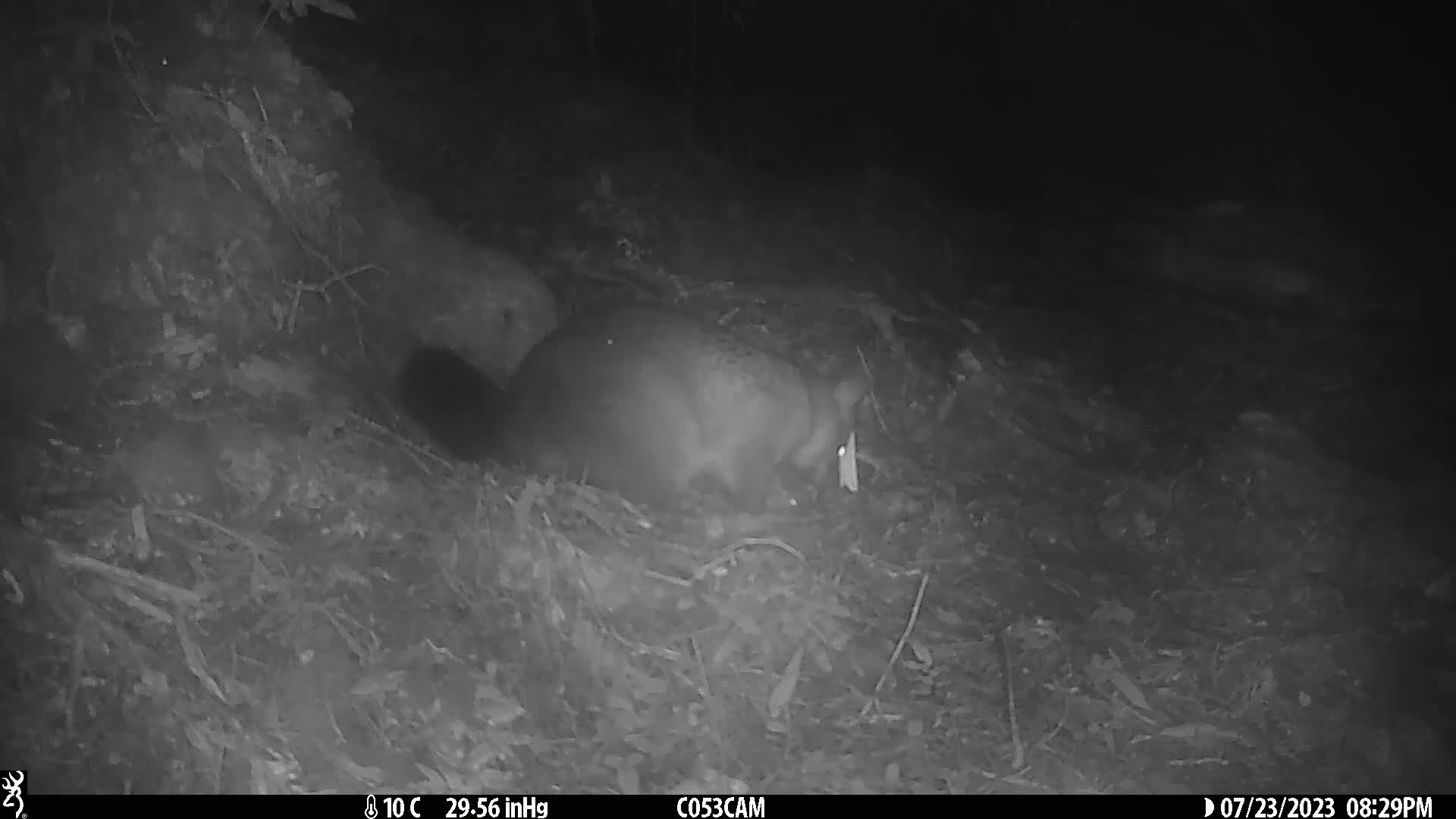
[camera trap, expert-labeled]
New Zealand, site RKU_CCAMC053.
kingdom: Animalia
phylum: Chordata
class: Mammalia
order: Diprotodontia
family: Phalangeridae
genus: Trichosurus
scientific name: Trichosurus vulpecula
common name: common brushtail possum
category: possum